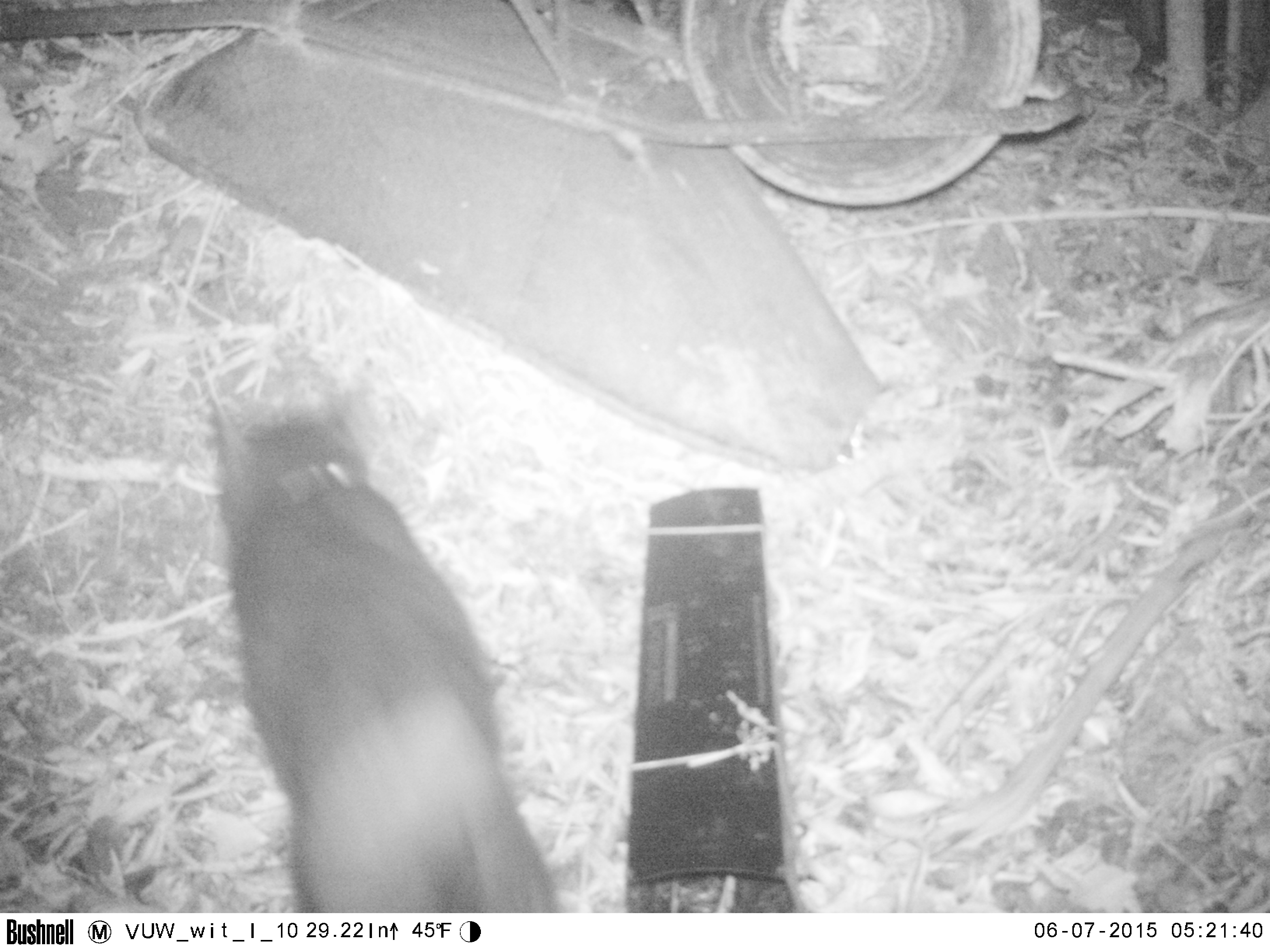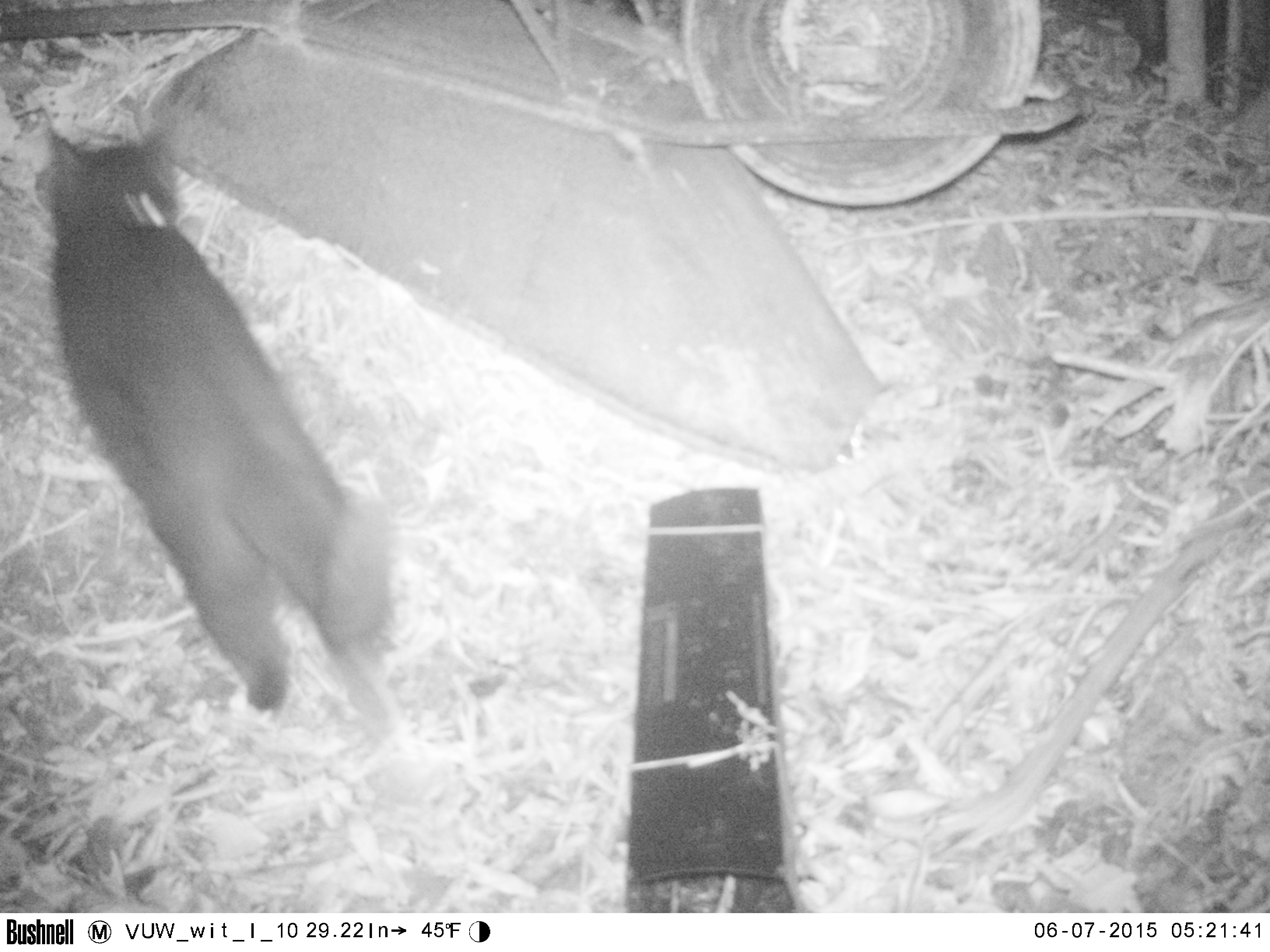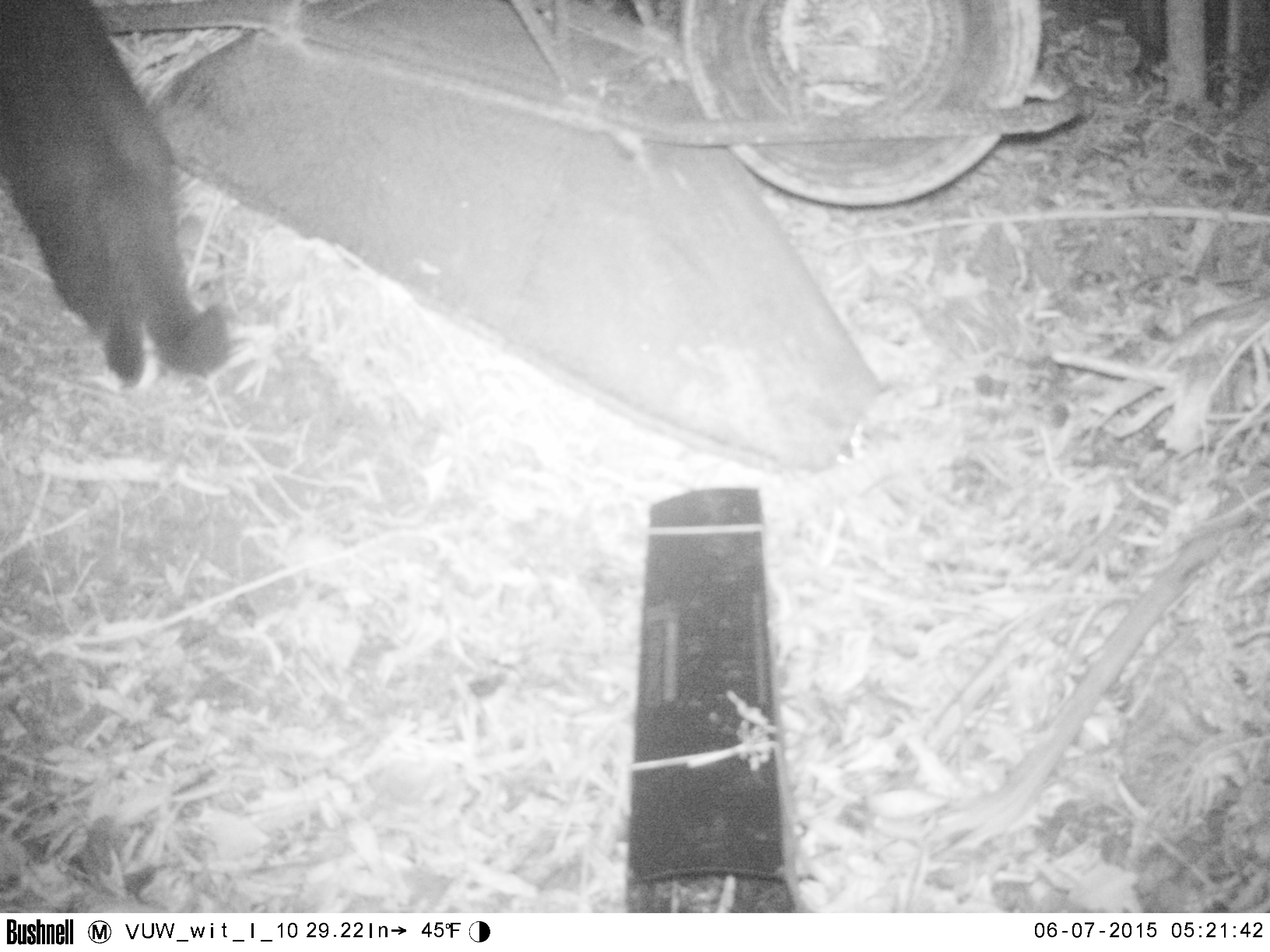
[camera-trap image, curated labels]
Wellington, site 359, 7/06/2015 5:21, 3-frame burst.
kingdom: Animalia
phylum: Chordata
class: Mammalia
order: Carnivora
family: Felidae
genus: Felis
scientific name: Felis catus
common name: cat